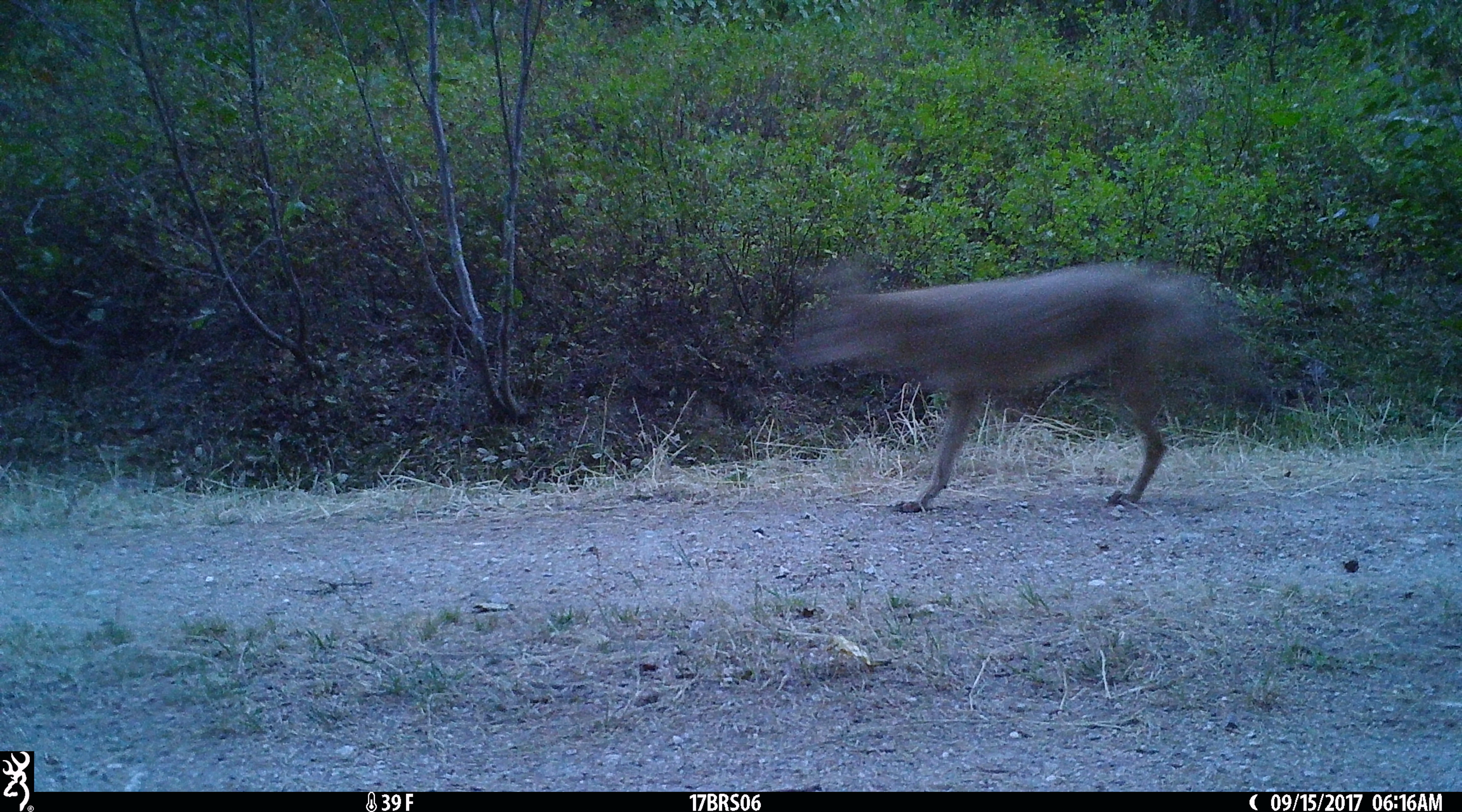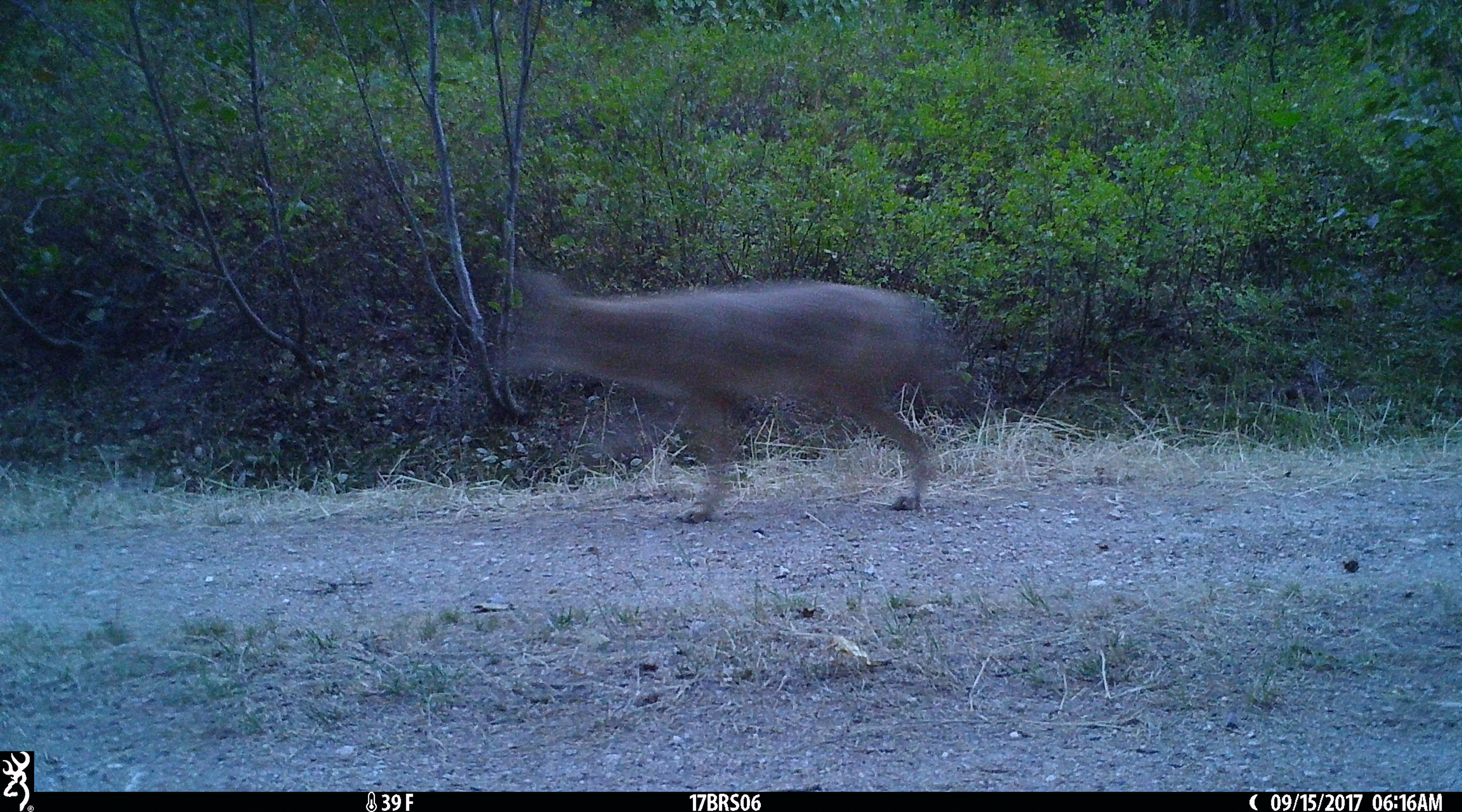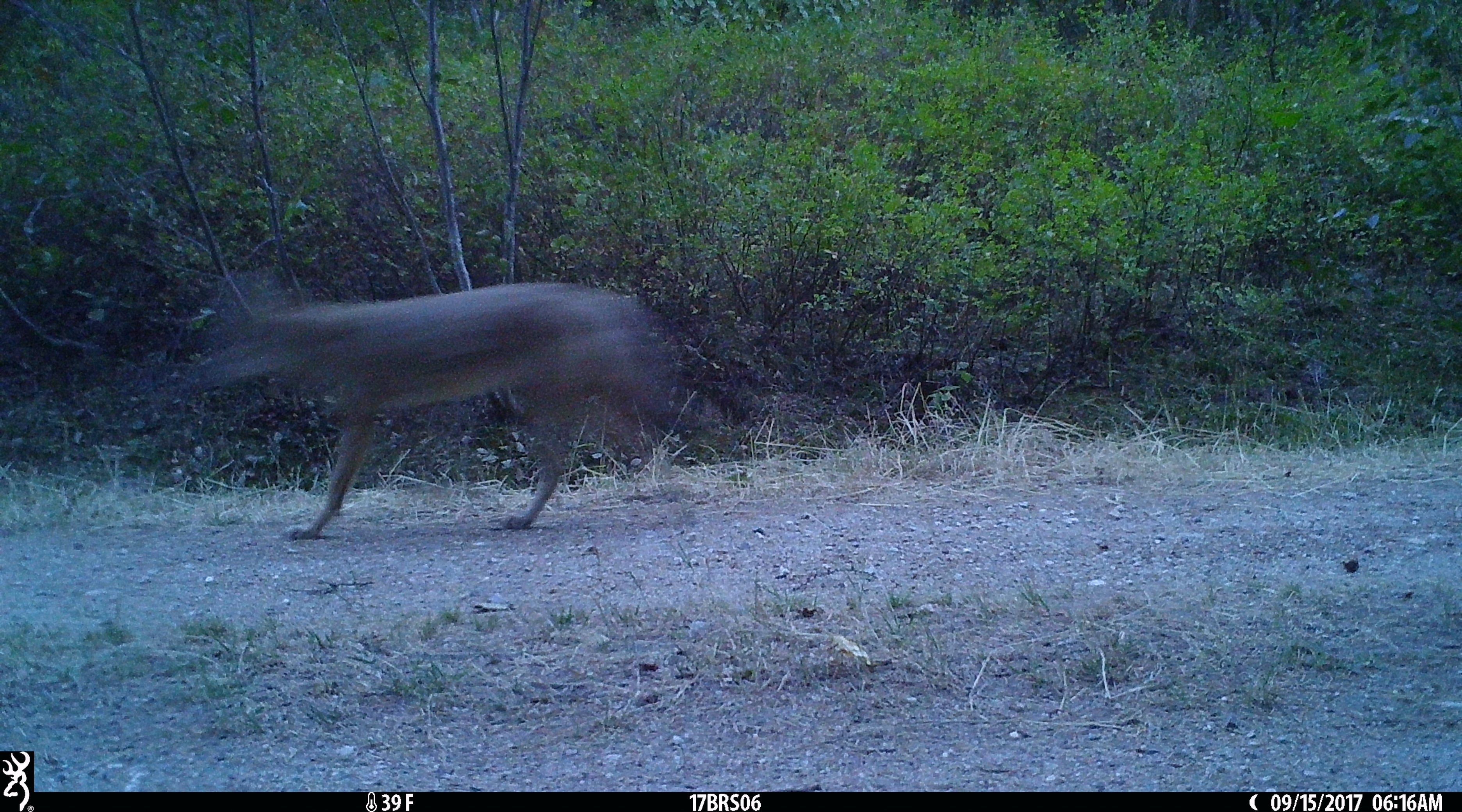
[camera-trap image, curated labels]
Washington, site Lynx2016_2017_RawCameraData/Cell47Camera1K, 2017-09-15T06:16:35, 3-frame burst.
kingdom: Animalia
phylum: Chordata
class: Mammalia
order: Carnivora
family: Canidae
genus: Canis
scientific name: Canis latrans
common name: coyote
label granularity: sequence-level